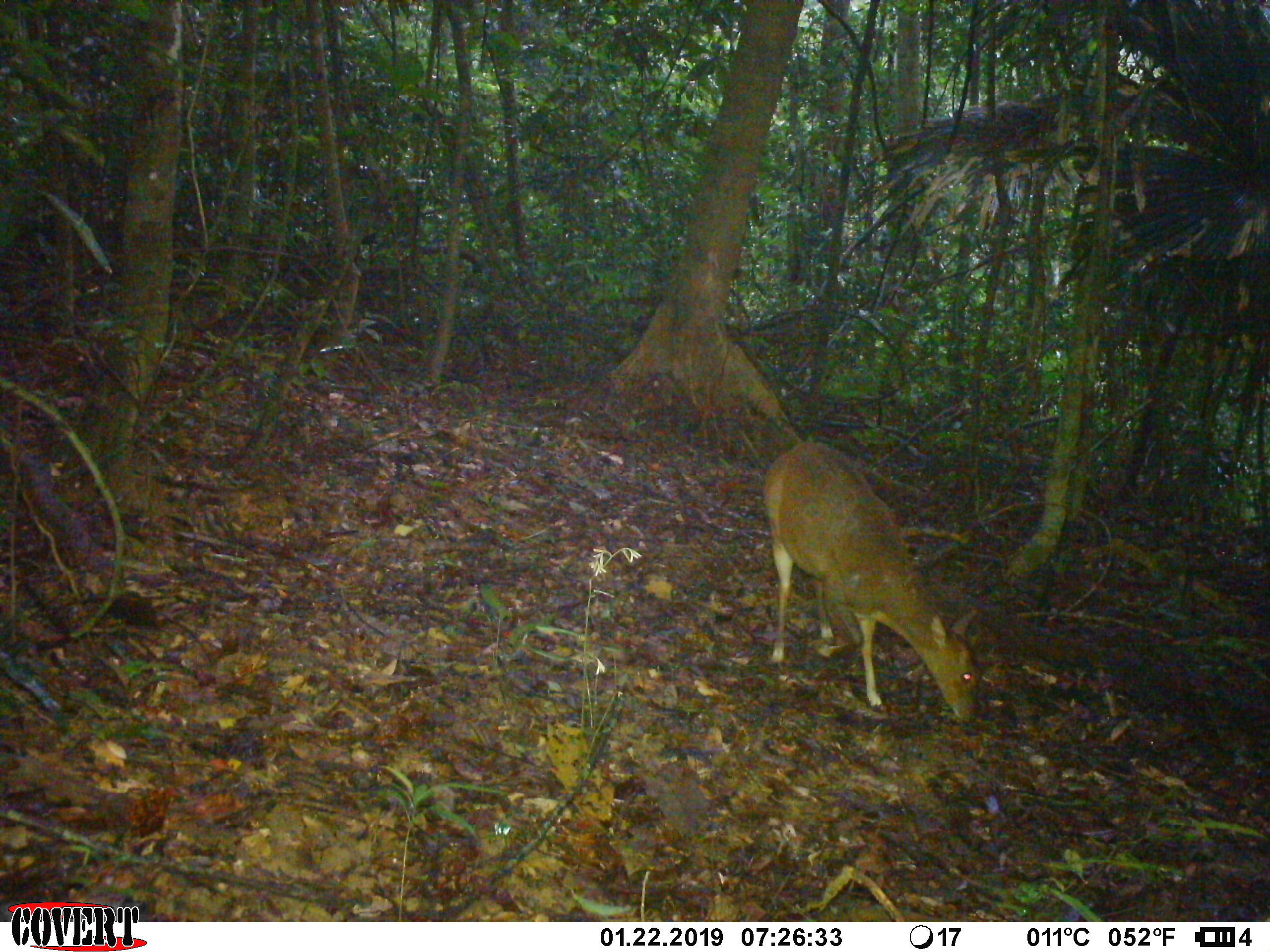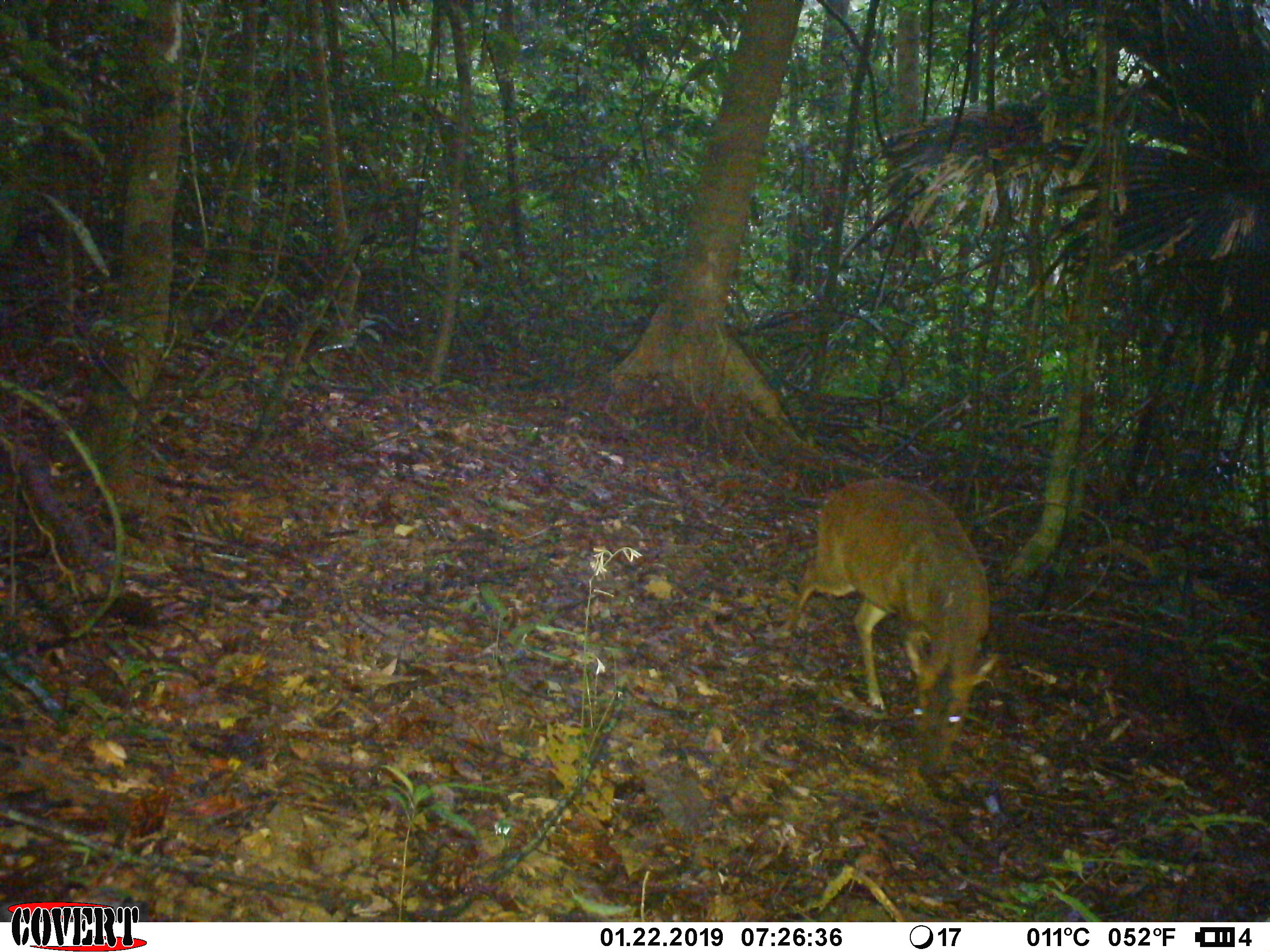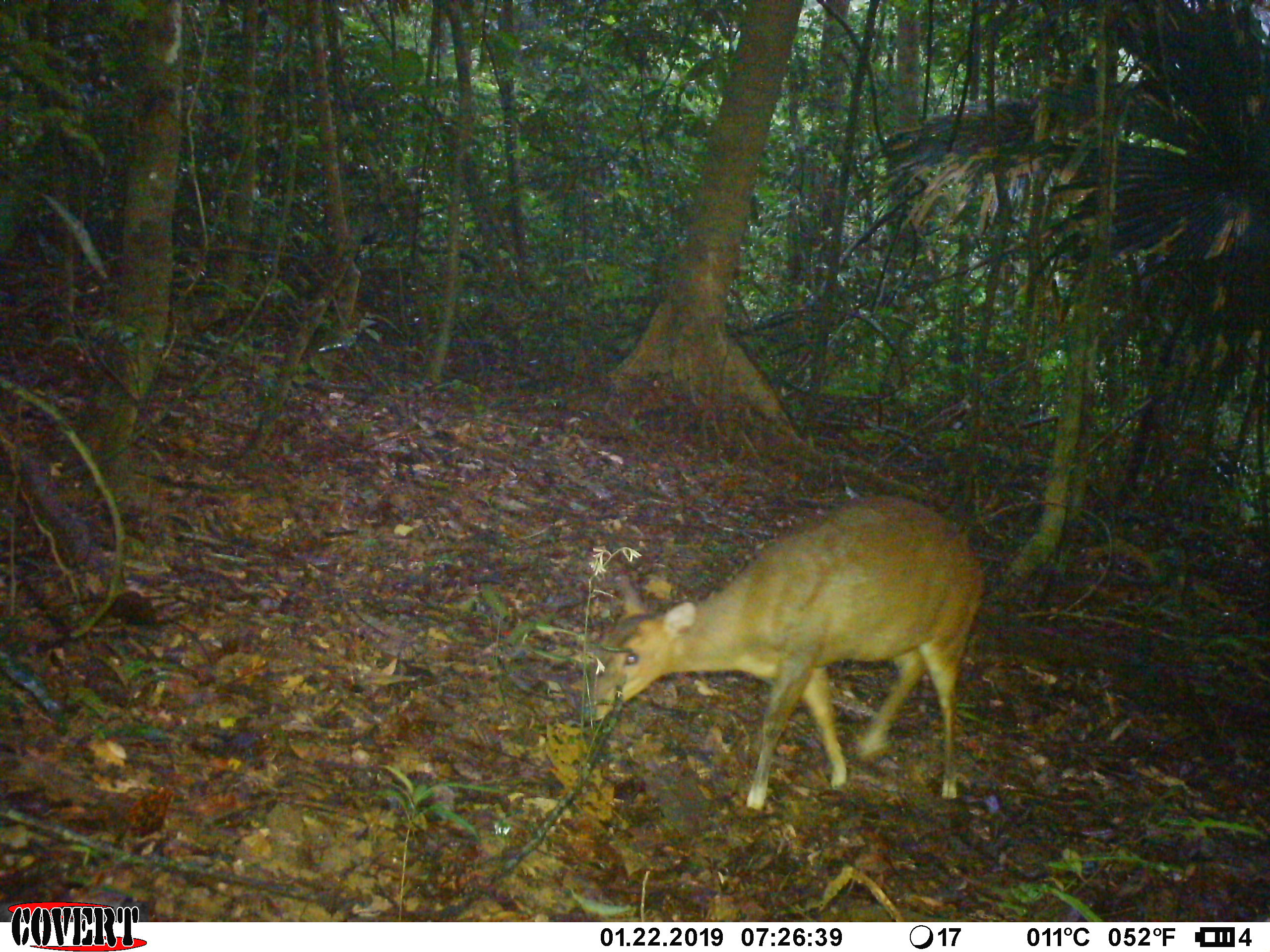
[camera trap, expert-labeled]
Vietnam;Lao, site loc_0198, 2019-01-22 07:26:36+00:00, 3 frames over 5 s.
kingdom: Animalia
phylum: Chordata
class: Mammalia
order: Artiodactyla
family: Cervidae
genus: Muntiacus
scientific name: Muntiacus vuquangensis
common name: large-antlered muntjac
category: large antlered muntjac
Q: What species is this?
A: Large antlered muntjac (large-antlered muntjac) (Muntiacus vuquangensis).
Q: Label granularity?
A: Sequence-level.